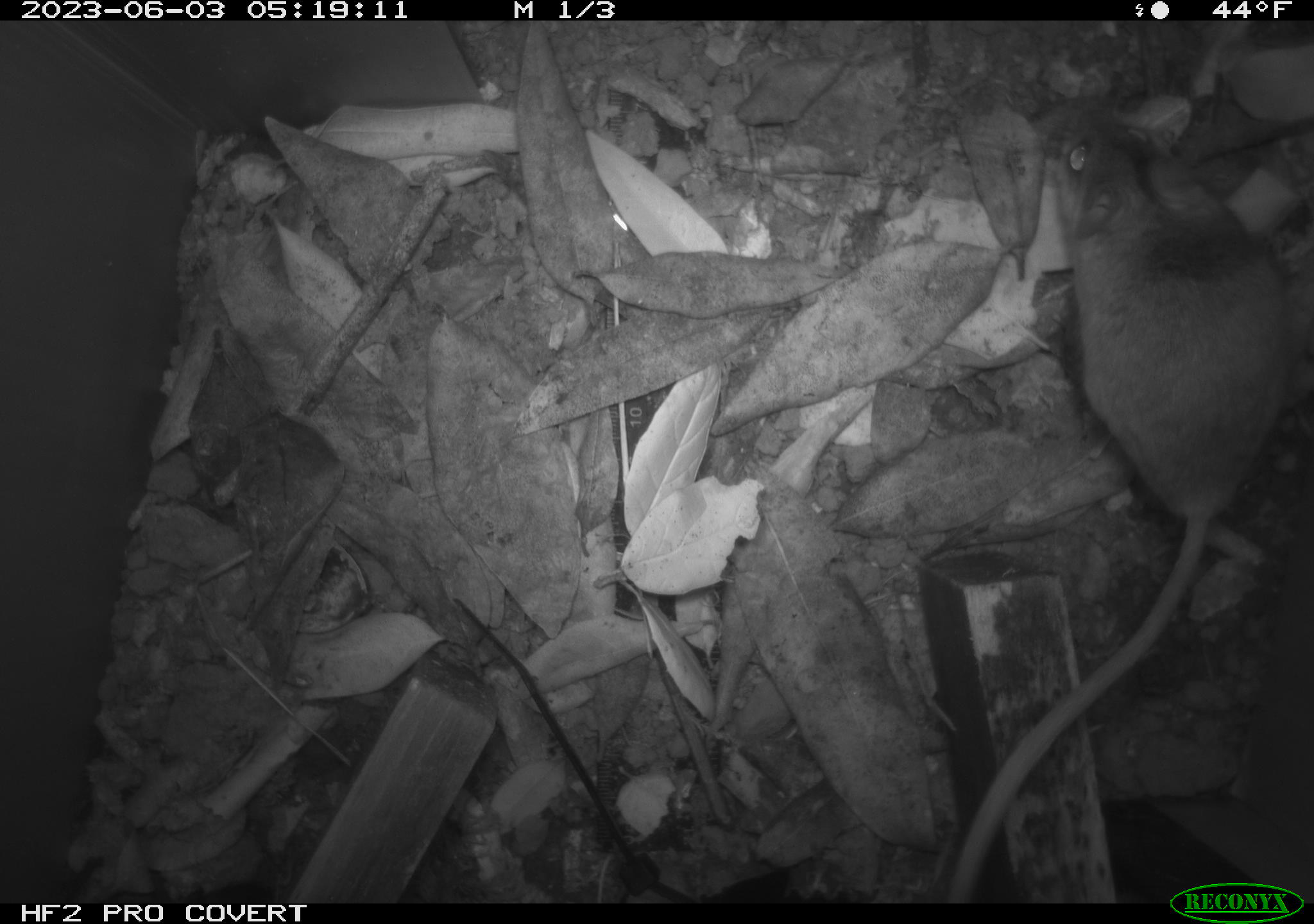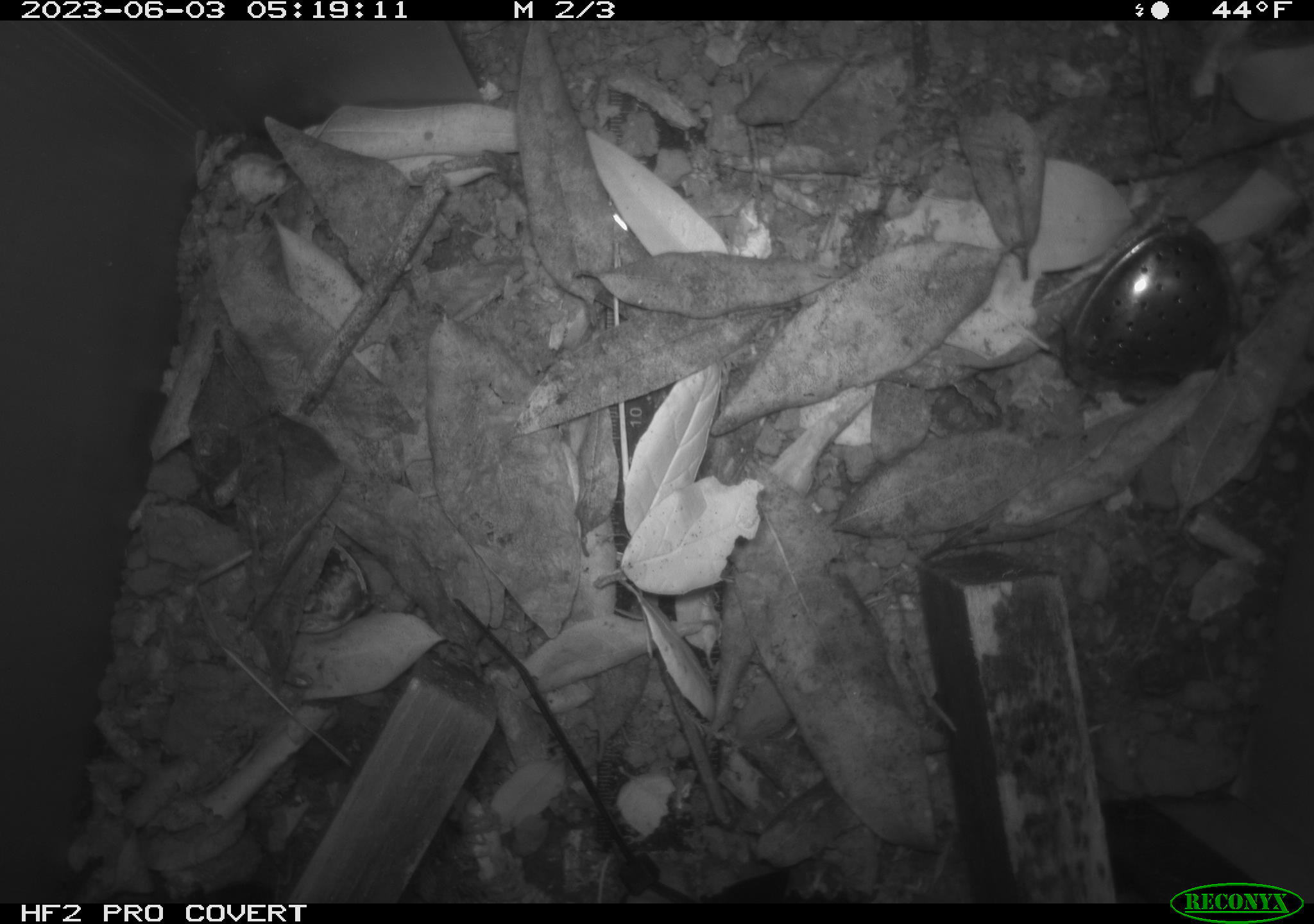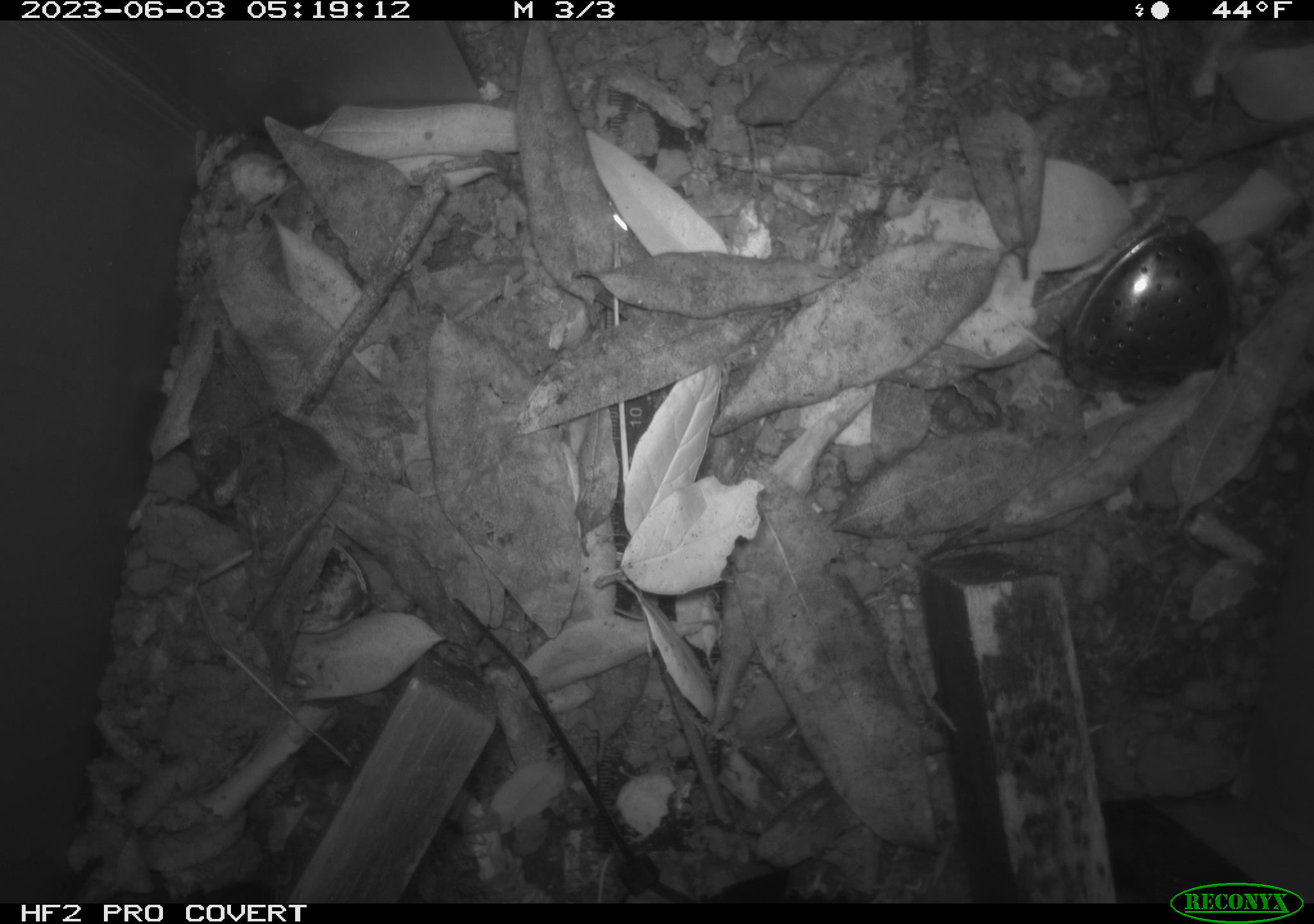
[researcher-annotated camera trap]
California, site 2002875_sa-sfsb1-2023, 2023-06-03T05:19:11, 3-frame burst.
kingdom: Animalia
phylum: Chordata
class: Mammalia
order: Rodentia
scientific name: Rodentia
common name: mouse species